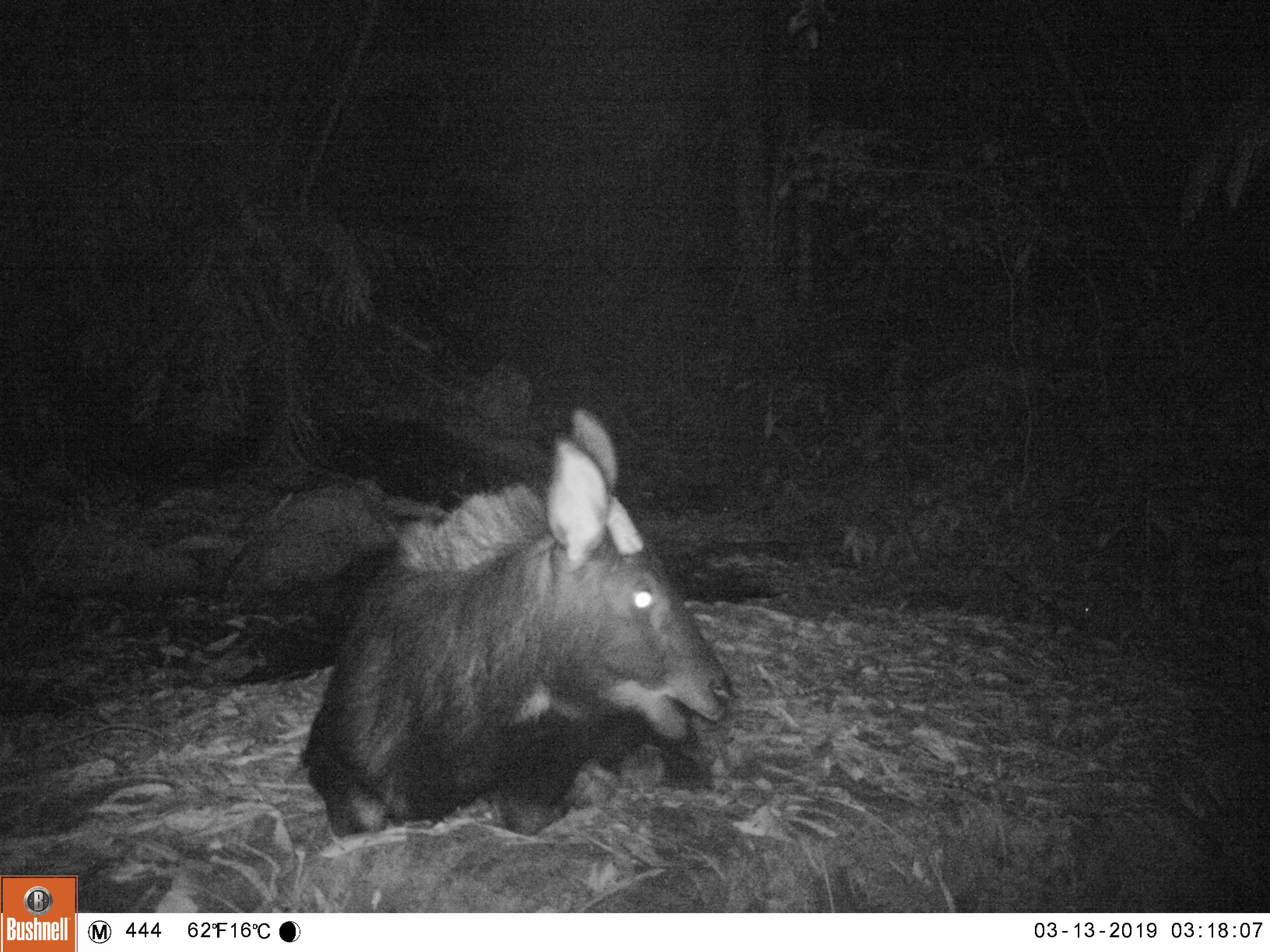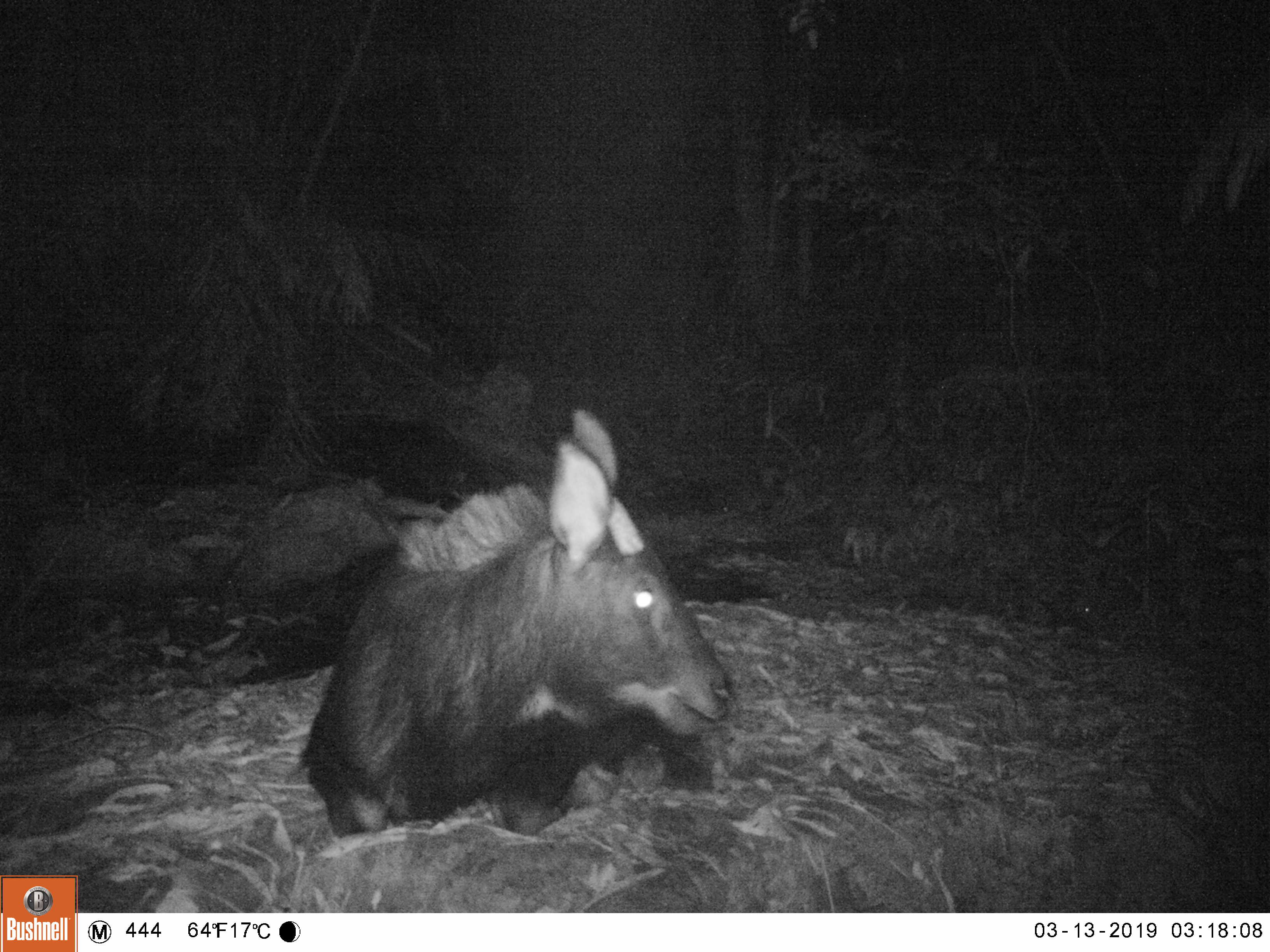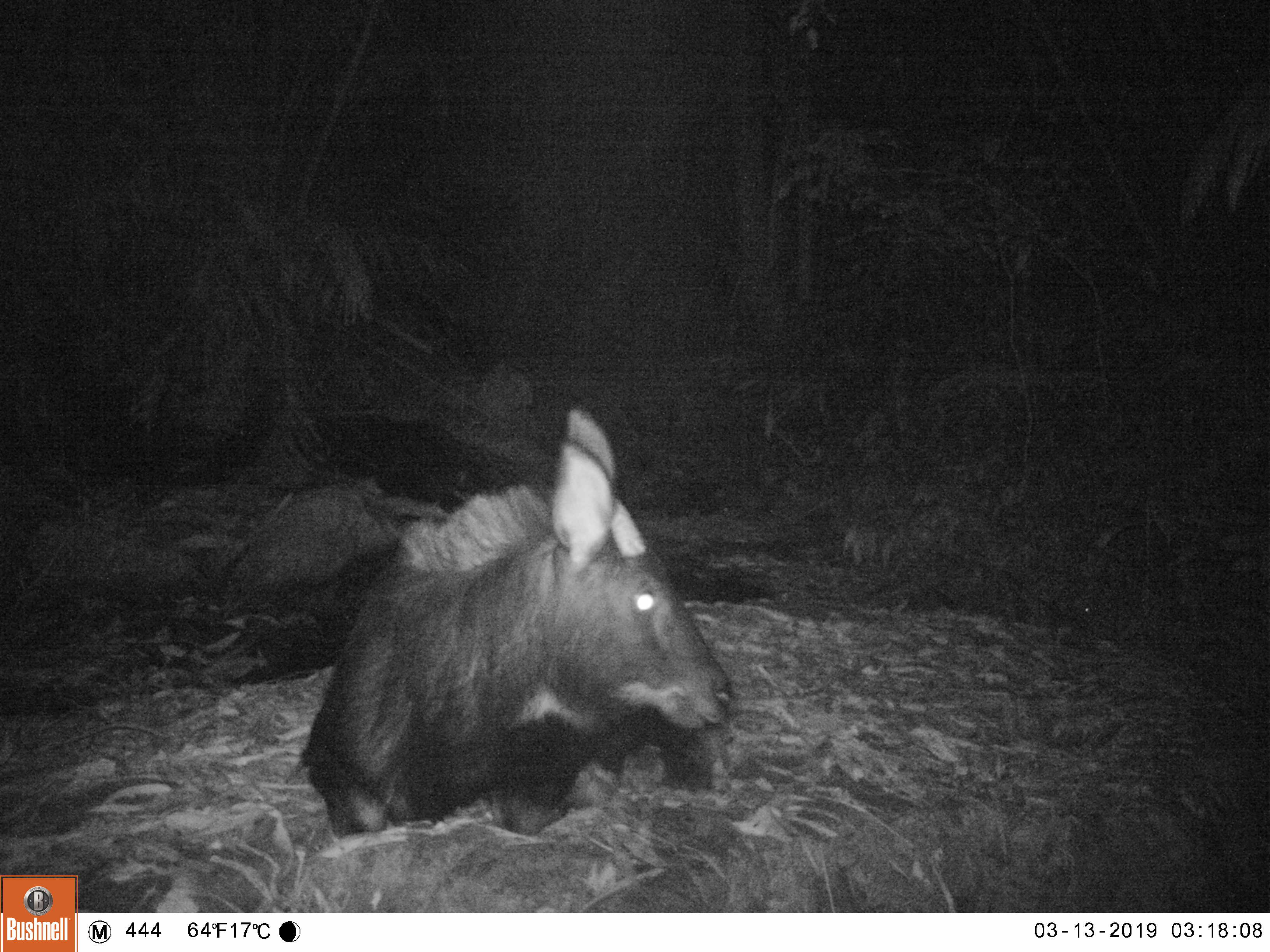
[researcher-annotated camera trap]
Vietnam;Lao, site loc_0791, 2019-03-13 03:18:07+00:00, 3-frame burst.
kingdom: Animalia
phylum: Chordata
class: Mammalia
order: Artiodactyla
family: Bovidae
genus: Capricornis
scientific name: Capricornis sumatraensis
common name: chinese serow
Chinese serow (Capricornis sumatraensis). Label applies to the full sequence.